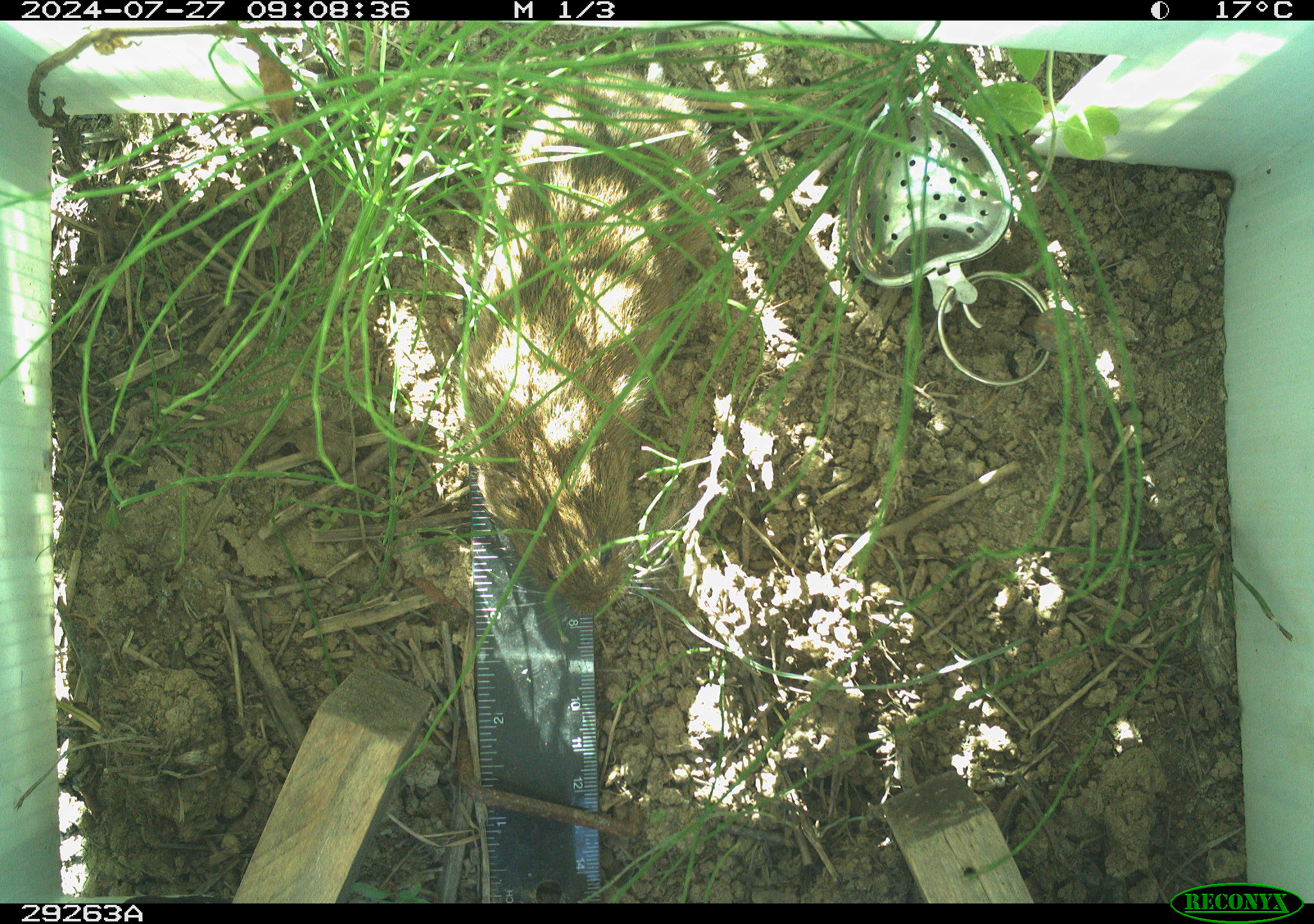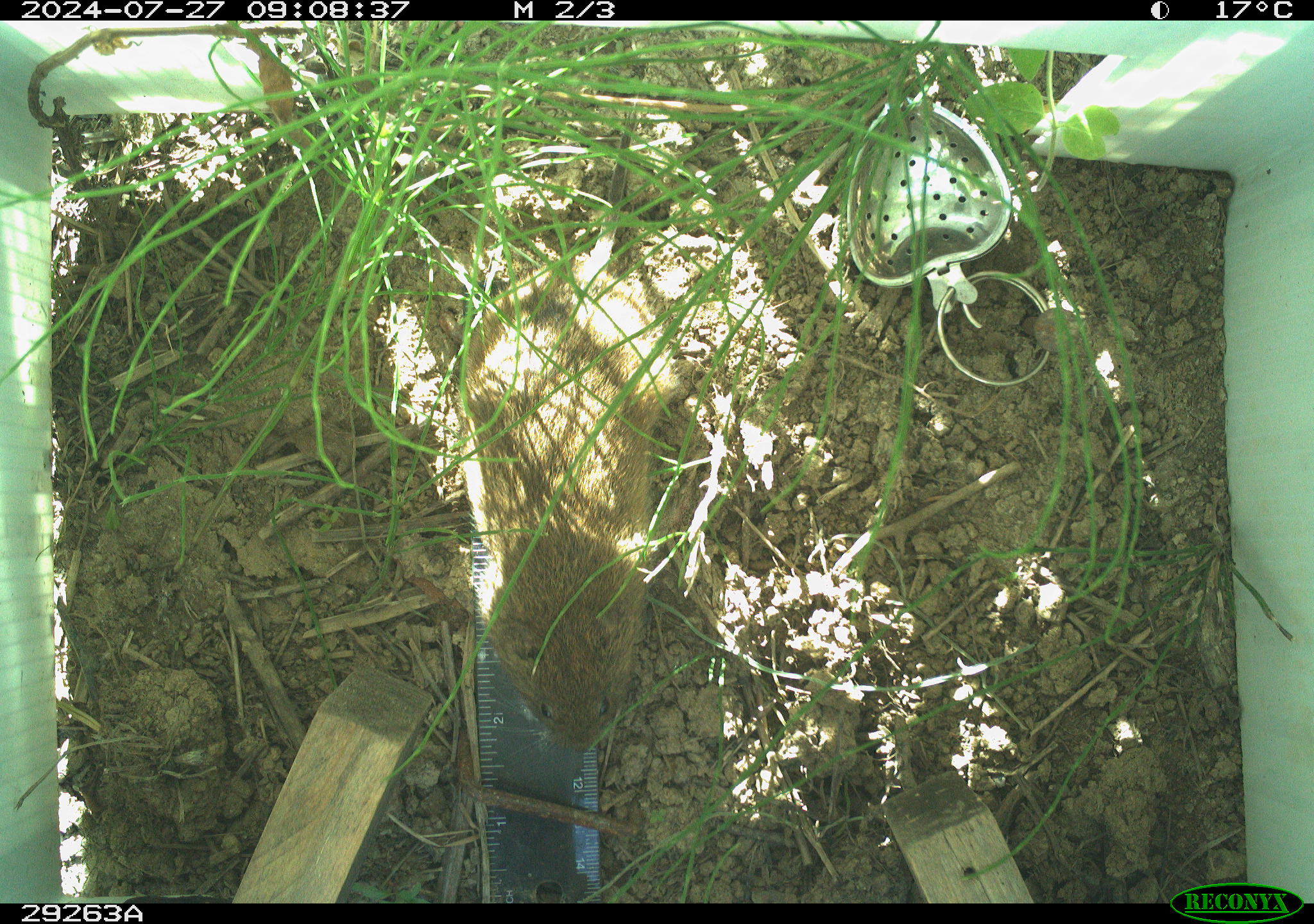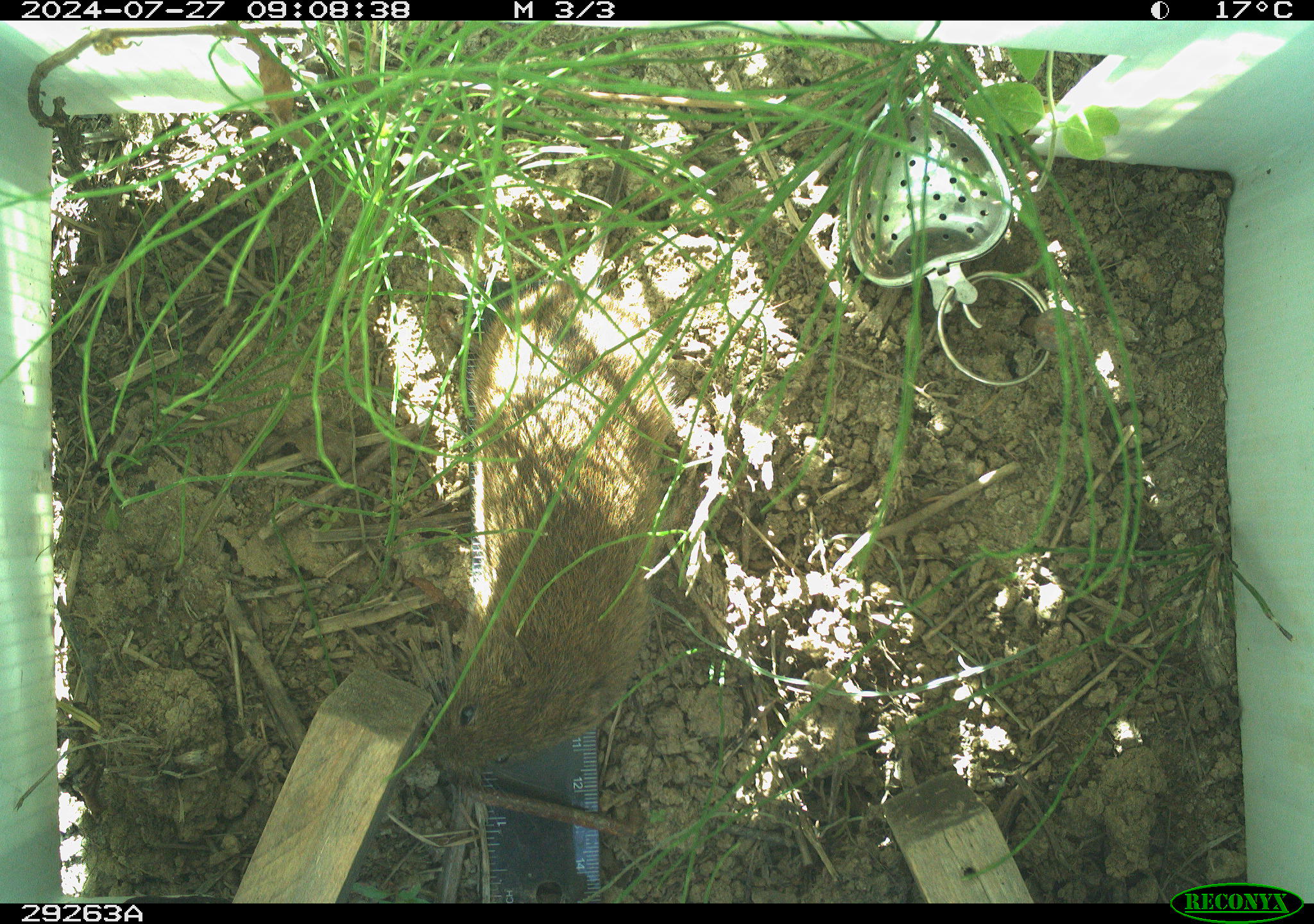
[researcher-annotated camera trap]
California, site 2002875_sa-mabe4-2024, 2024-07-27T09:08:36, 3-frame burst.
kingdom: Animalia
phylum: Chordata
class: Mammalia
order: Rodentia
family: Cricetidae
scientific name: Arvicolinae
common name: voles, lemmings, and muskrats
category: arvicolinae subfamily